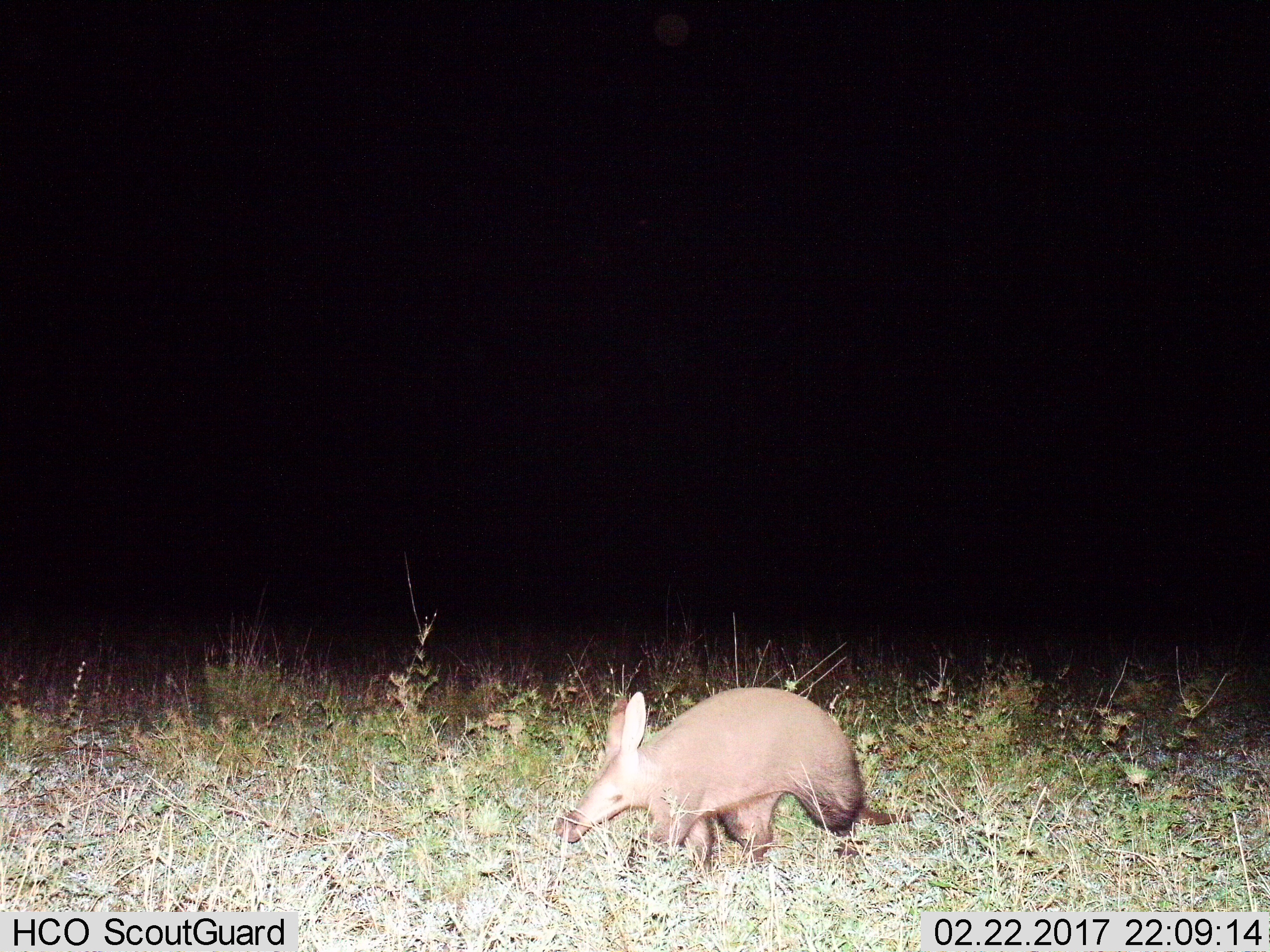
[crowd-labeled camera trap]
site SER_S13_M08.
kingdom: Animalia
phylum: Chordata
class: Mammalia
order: Tubulidentata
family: Orycteropodidae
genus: Orycteropus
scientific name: Orycteropus afer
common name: aardvark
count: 1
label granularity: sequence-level